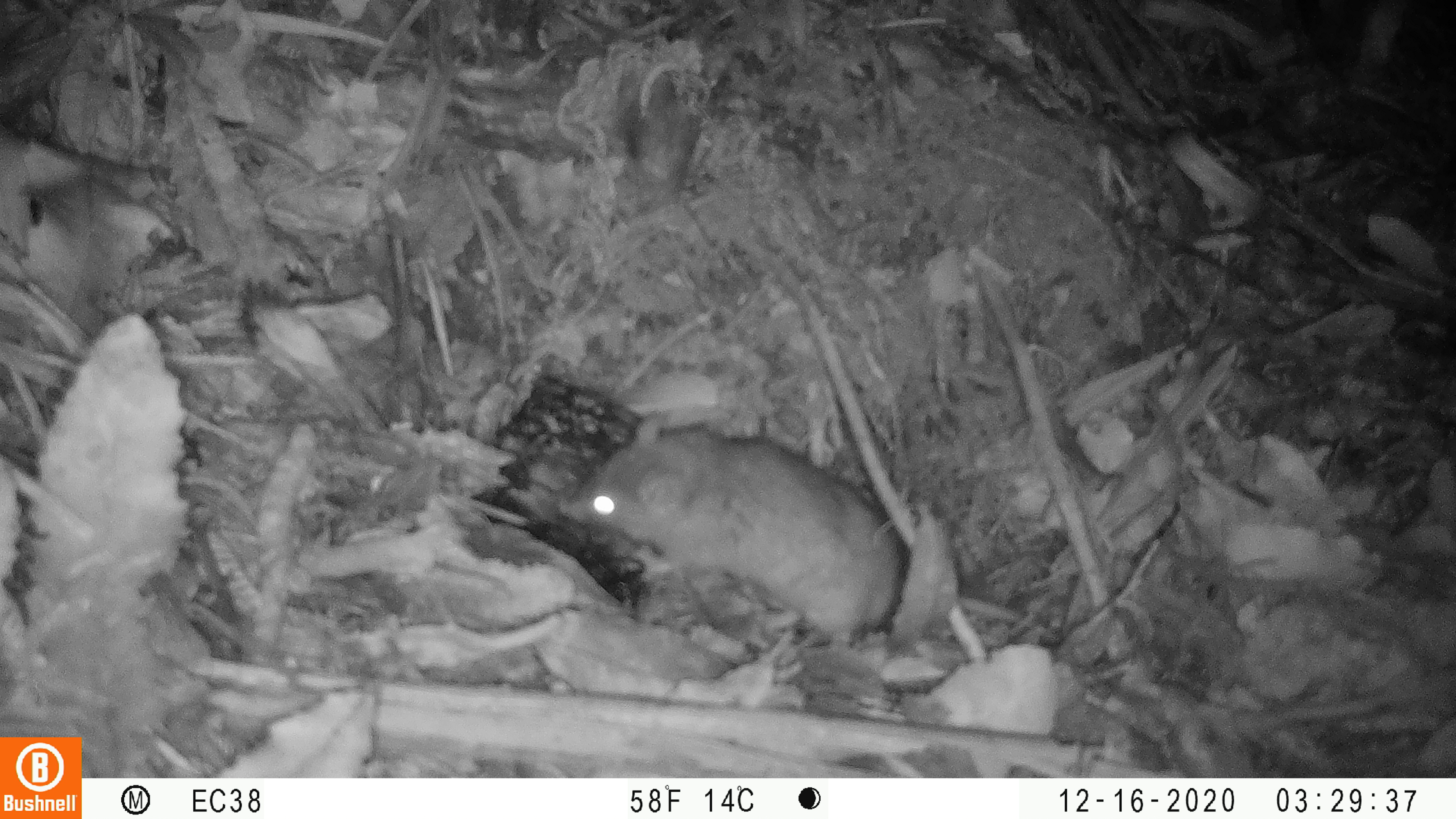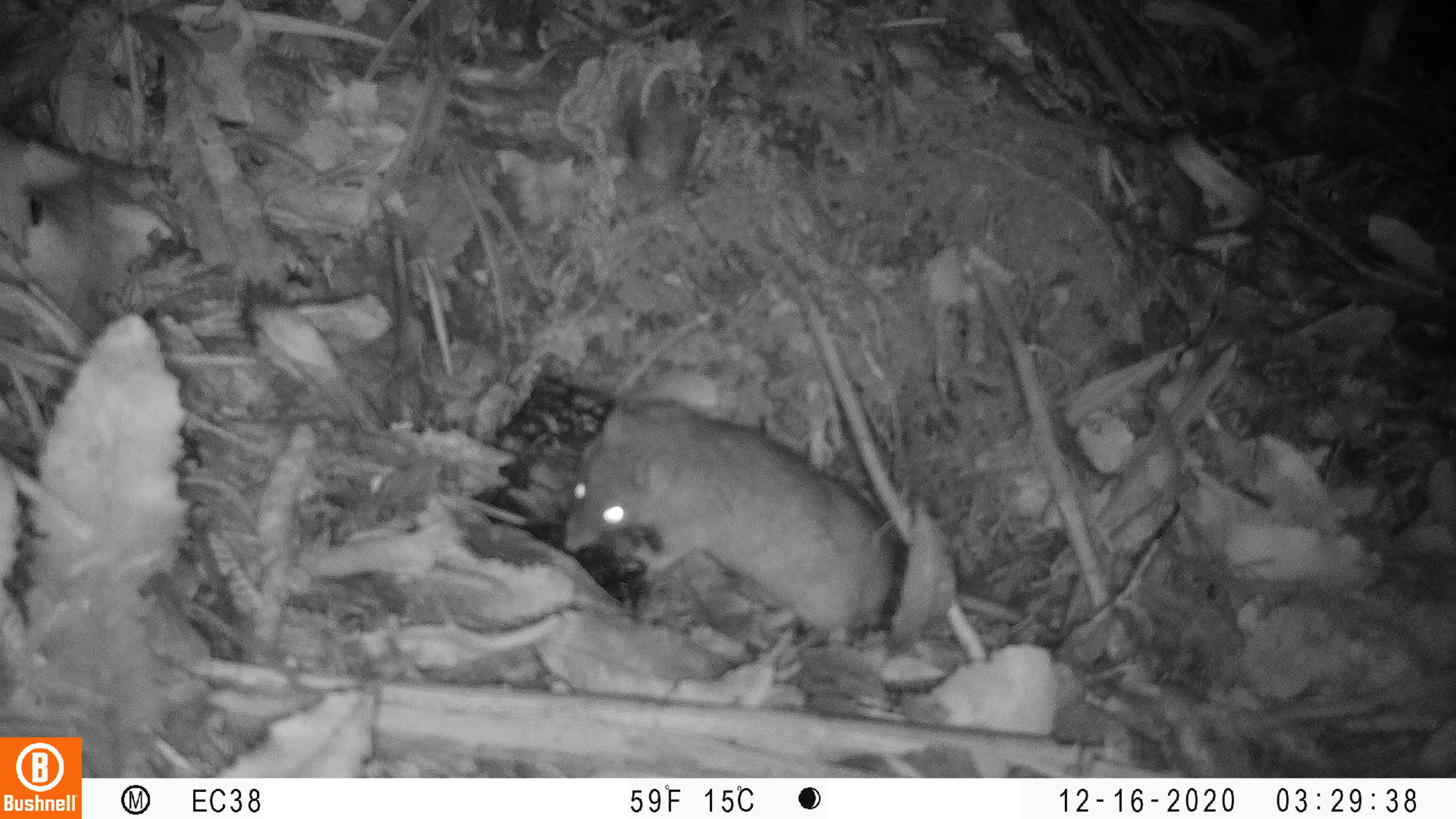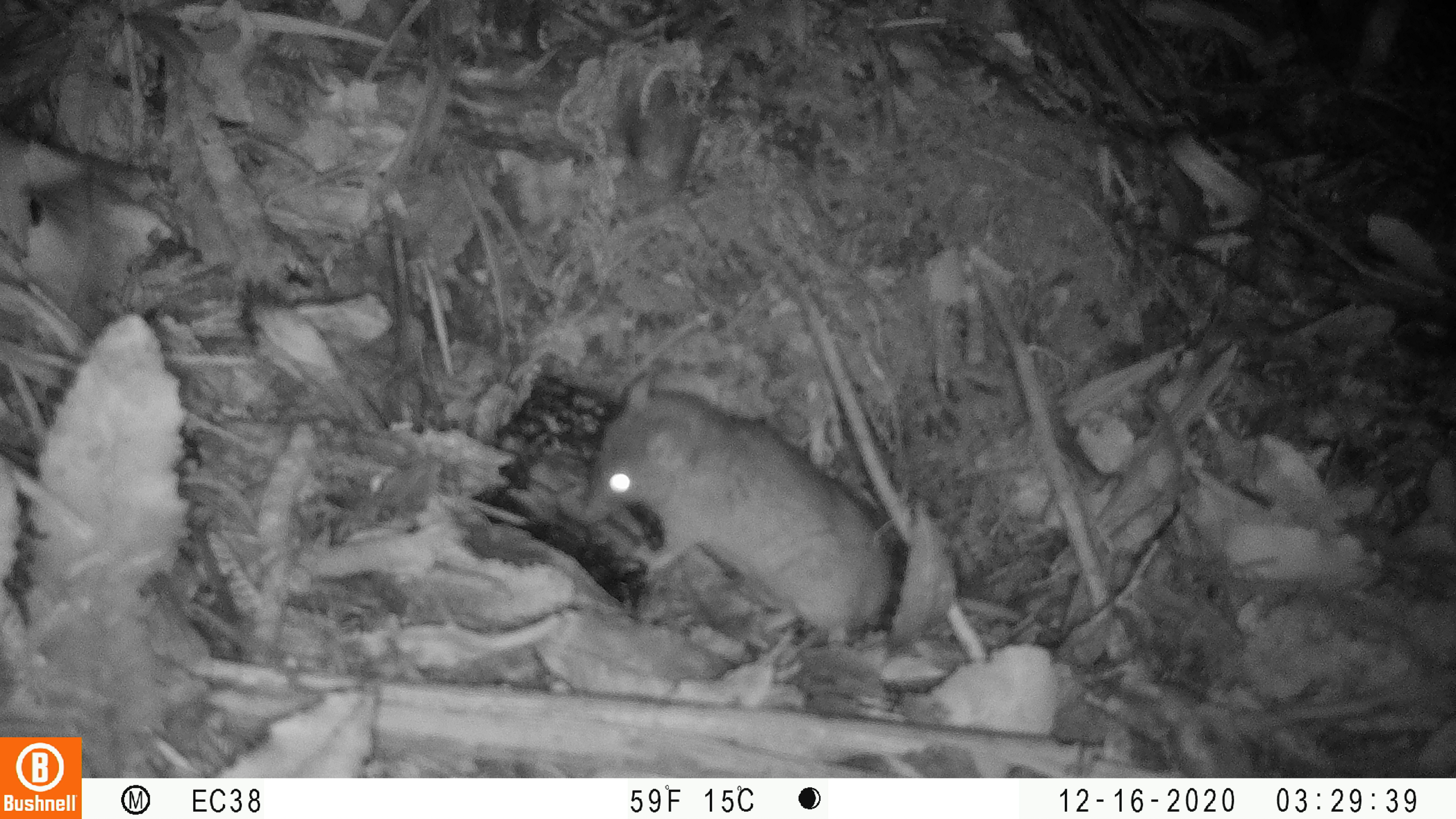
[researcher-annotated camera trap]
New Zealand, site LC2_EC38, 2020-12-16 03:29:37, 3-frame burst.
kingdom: Animalia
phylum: Chordata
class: Mammalia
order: Rodentia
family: Muridae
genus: Rattus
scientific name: Rattus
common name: rat